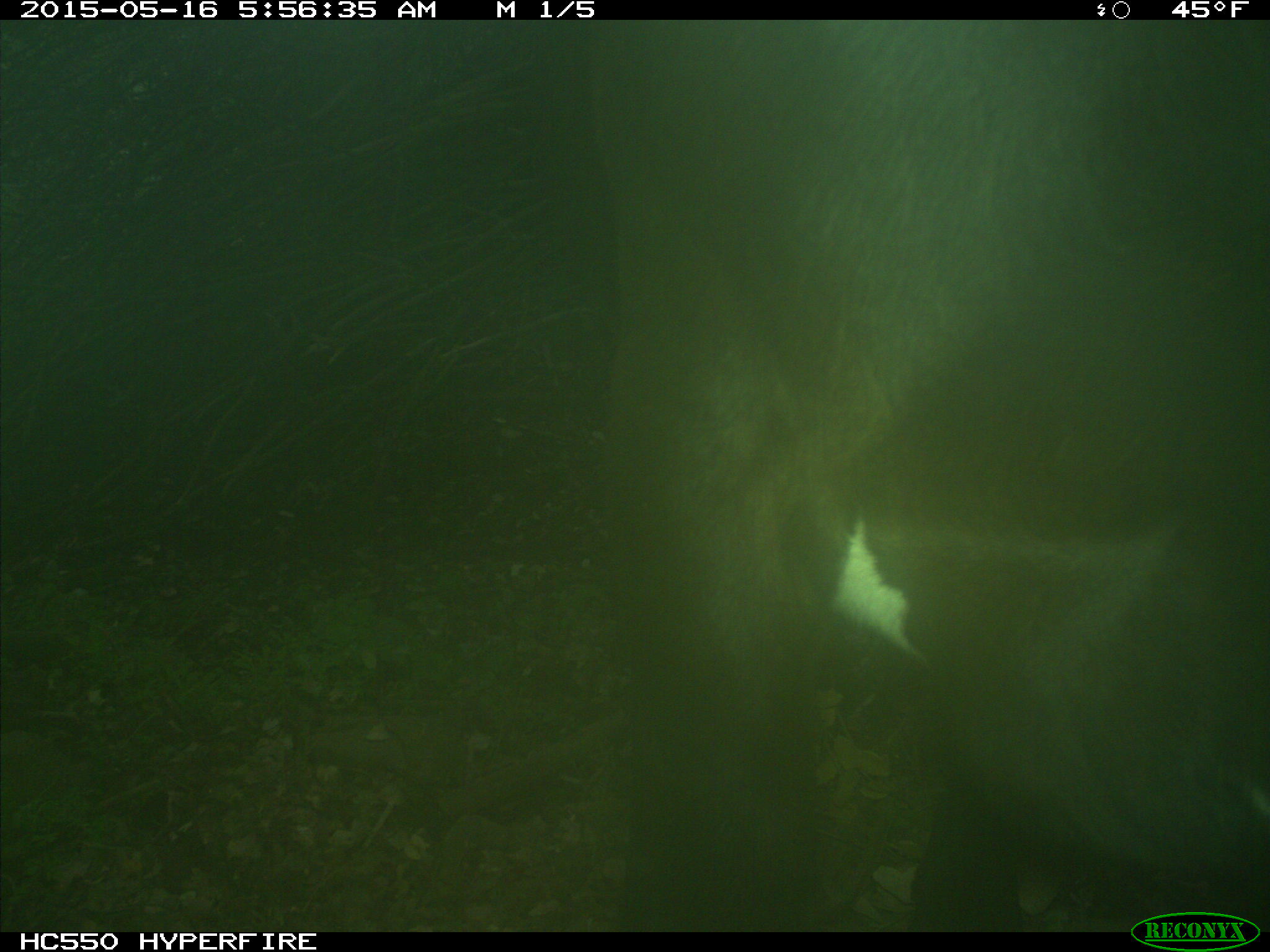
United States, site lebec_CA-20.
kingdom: Animalia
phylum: Chordata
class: Mammalia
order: Artiodactyla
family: Bovidae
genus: Bos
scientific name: Bos taurus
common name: domestic cow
Bos taurus (domestic cow).